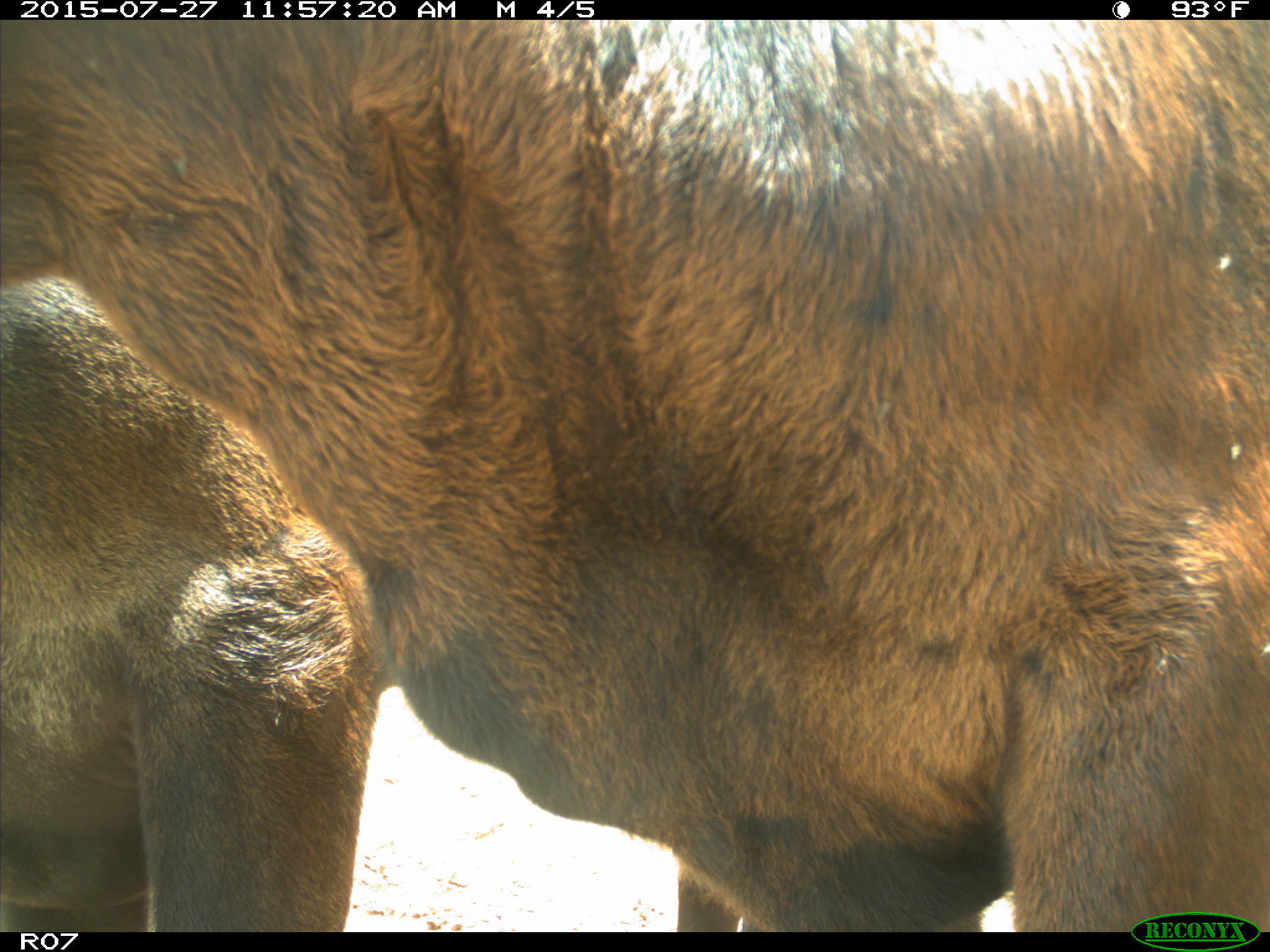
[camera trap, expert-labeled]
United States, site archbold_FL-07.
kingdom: Animalia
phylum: Chordata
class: Mammalia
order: Artiodactyla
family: Bovidae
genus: Bos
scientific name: Bos taurus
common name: domestic cow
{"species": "Bos taurus (domestic cow)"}